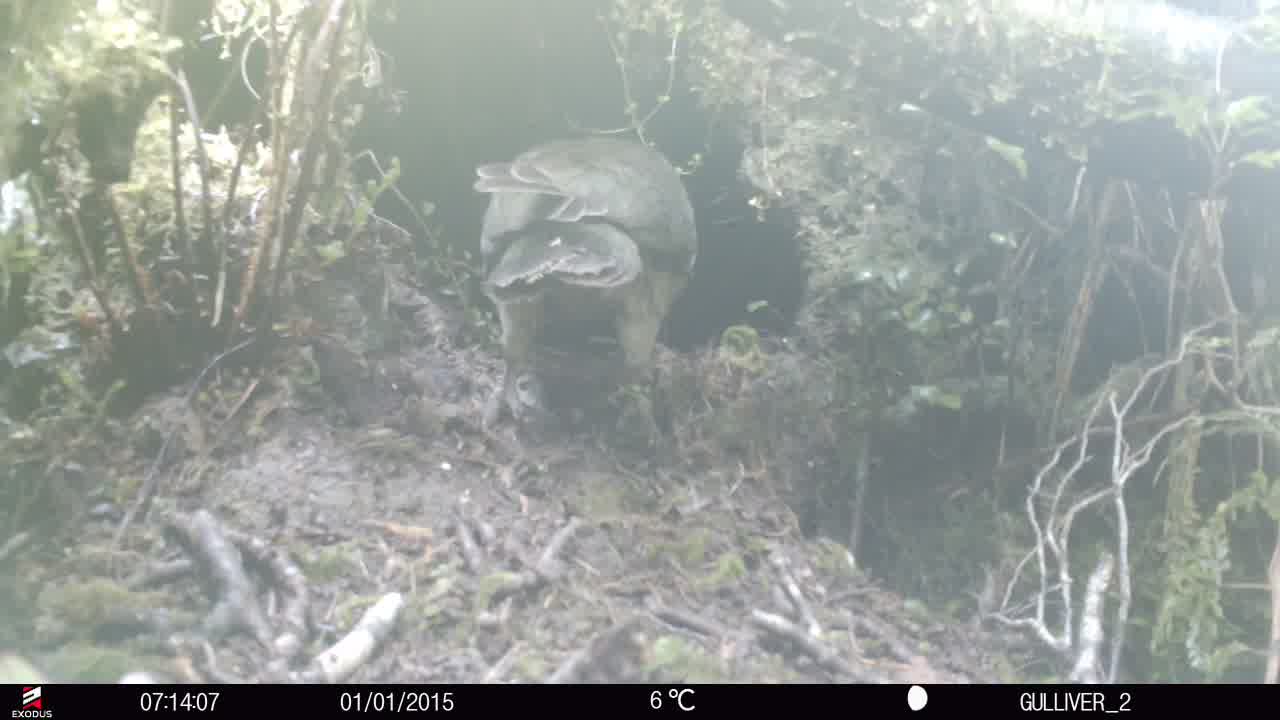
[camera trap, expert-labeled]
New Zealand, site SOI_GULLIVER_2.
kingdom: Animalia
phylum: Chordata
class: Aves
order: Psittaciformes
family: Strigopidae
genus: Nestor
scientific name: Nestor notabilis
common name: kea